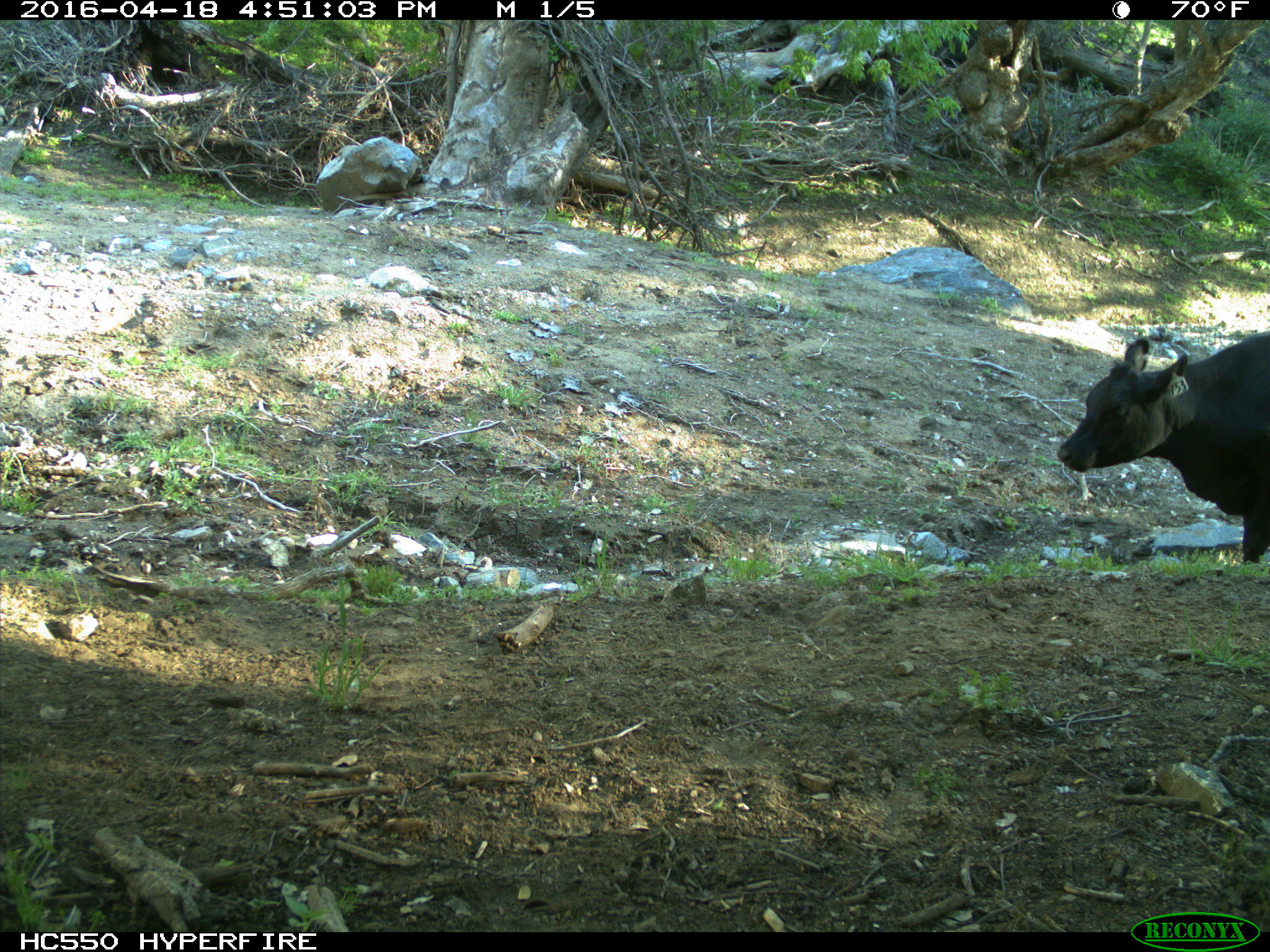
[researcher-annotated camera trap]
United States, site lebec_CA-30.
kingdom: Animalia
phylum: Chordata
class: Mammalia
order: Artiodactyla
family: Bovidae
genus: Bos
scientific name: Bos taurus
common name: domestic cow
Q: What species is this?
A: Bos taurus (domestic cow).